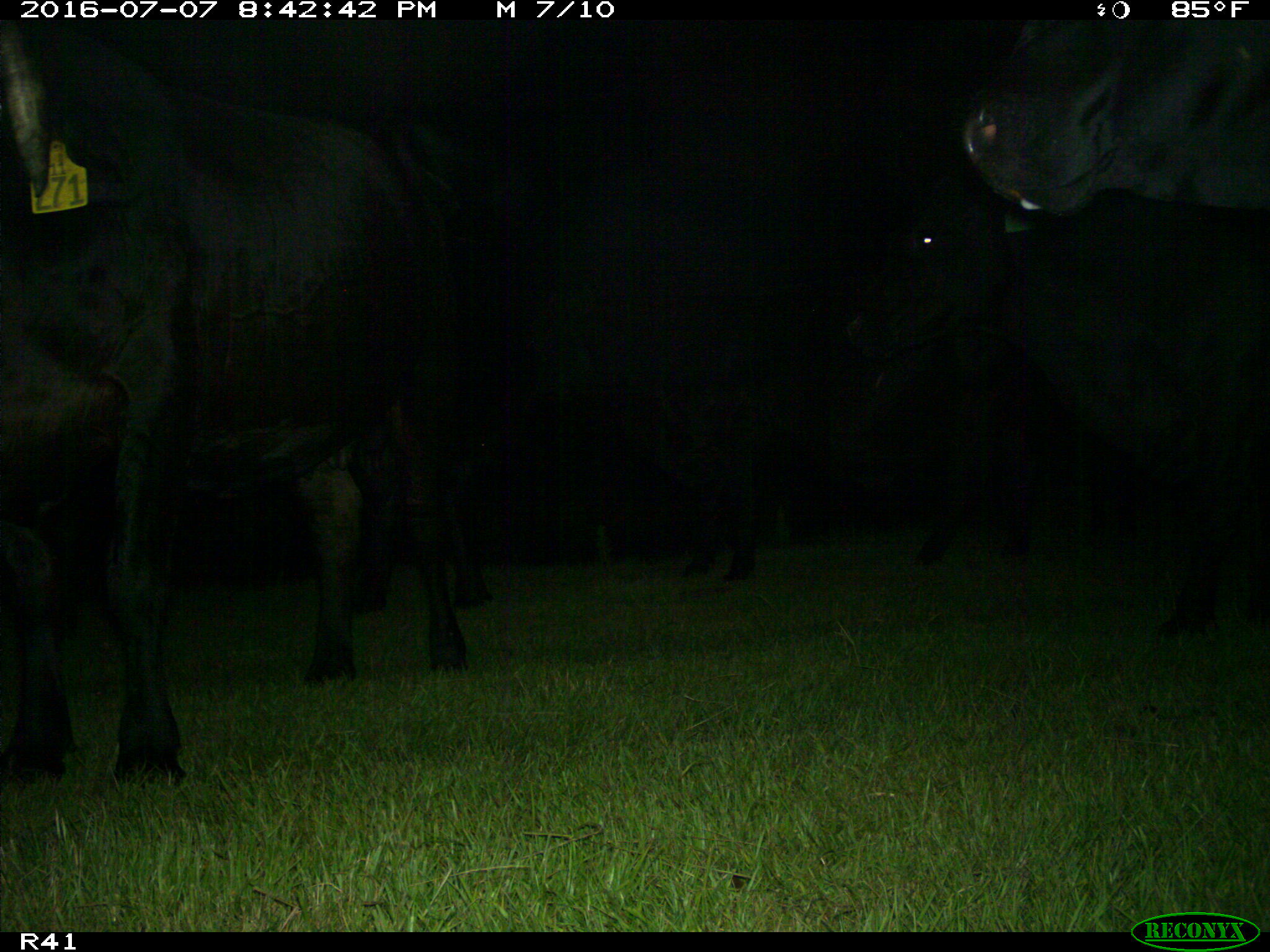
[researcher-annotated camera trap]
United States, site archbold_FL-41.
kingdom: Animalia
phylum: Chordata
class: Mammalia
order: Artiodactyla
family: Bovidae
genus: Bos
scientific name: Bos taurus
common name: domestic cow